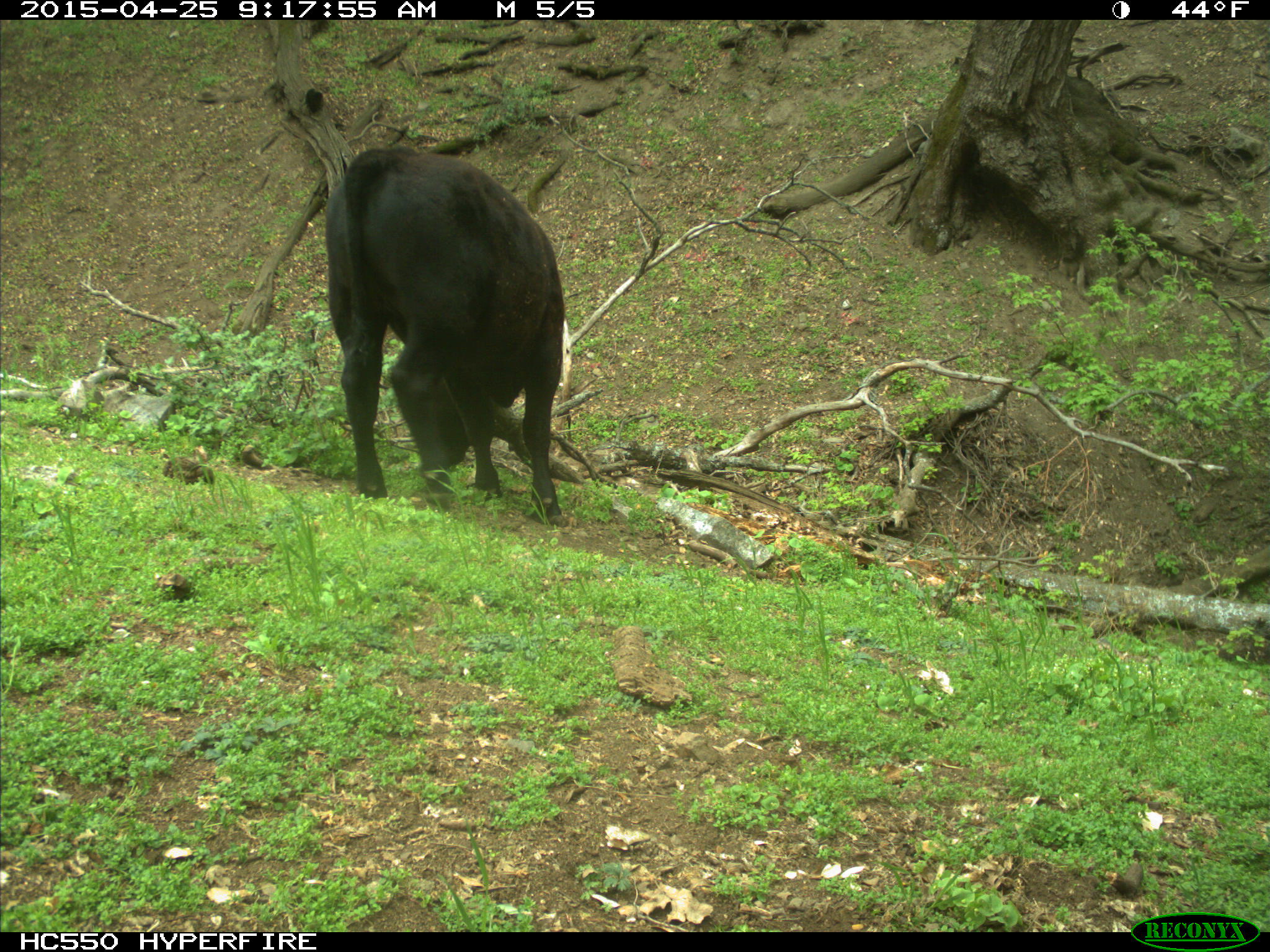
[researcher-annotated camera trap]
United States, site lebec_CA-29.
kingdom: Animalia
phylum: Chordata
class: Mammalia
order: Artiodactyla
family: Bovidae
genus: Bos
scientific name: Bos taurus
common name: domestic cow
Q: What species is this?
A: Bos taurus (domestic cow).